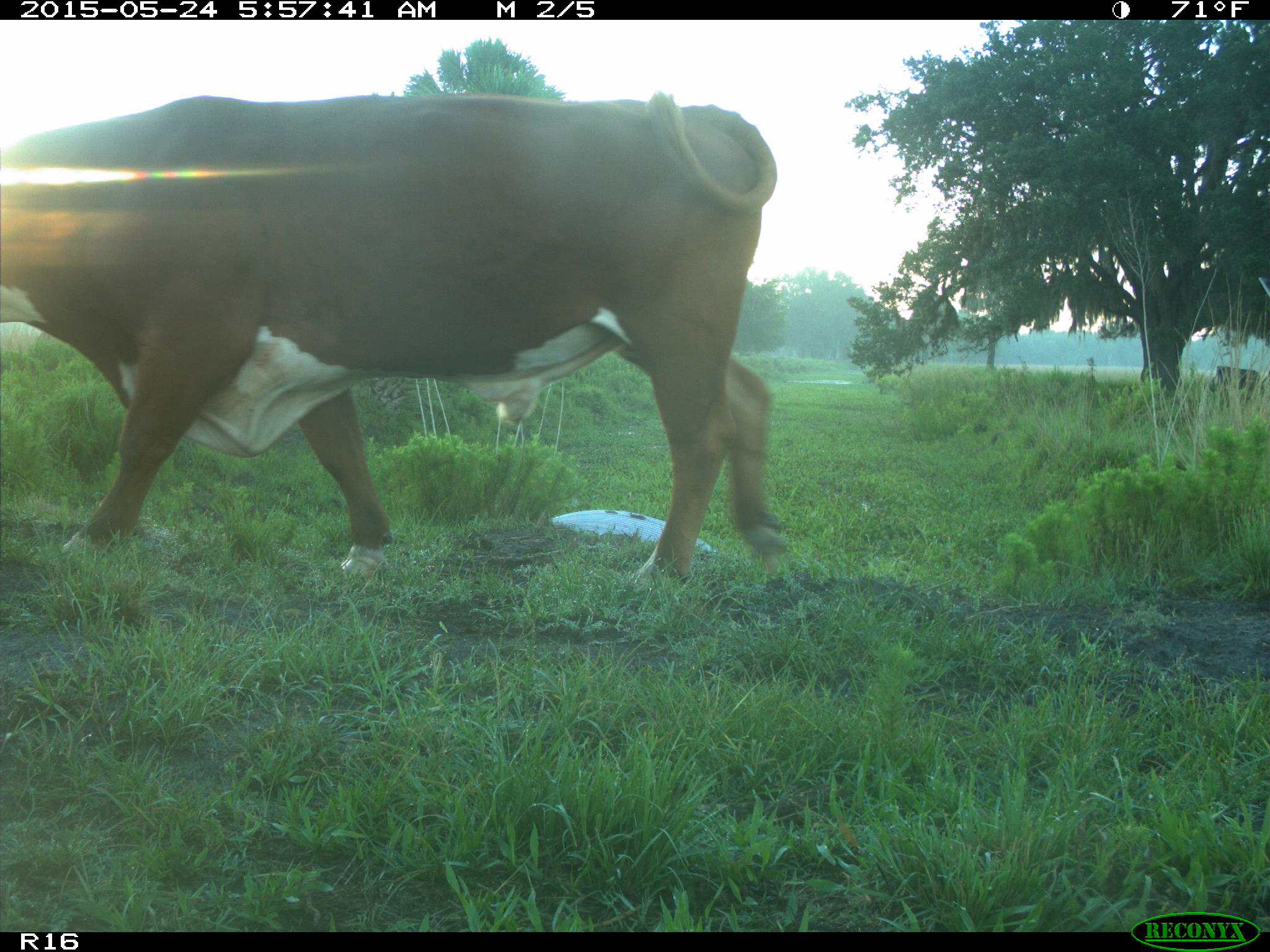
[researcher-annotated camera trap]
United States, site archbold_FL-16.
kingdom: Animalia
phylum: Chordata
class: Mammalia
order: Artiodactyla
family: Bovidae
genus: Bos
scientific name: Bos taurus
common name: domestic cow